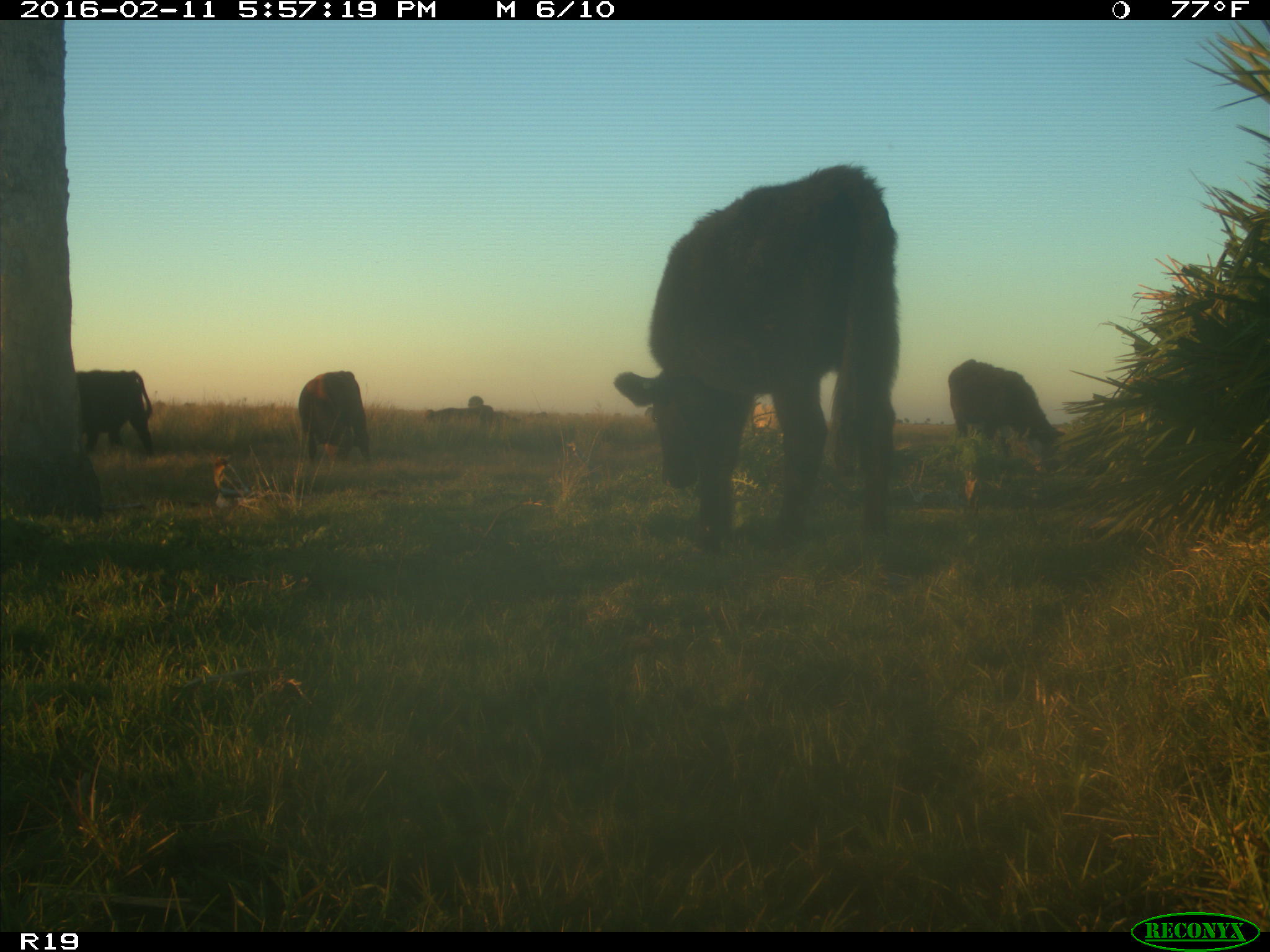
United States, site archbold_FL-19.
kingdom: Animalia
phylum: Chordata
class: Mammalia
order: Artiodactyla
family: Bovidae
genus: Bos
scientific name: Bos taurus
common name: domestic cow